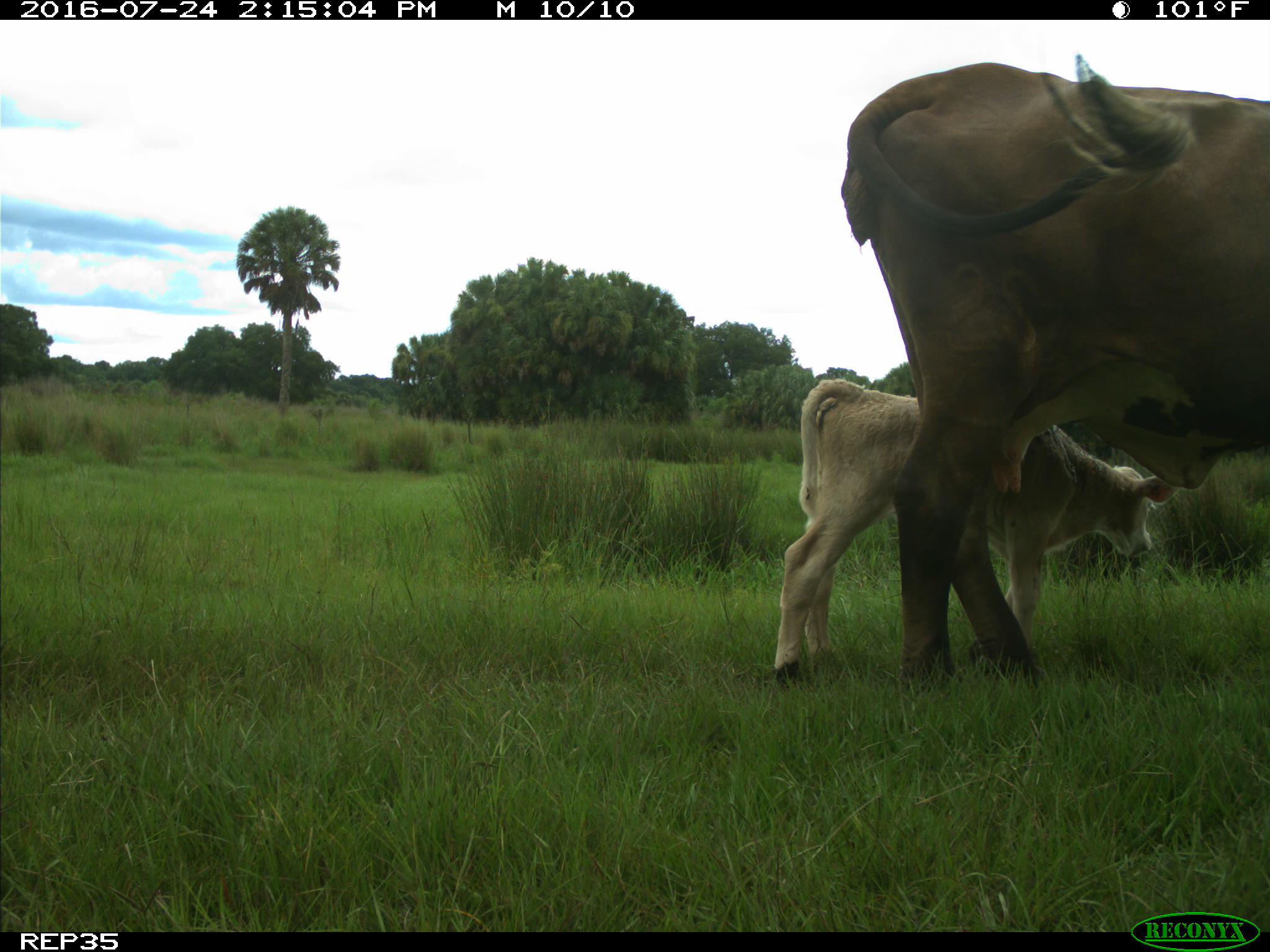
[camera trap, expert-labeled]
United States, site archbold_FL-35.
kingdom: Animalia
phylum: Chordata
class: Mammalia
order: Artiodactyla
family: Bovidae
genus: Bos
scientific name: Bos taurus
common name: domestic cow